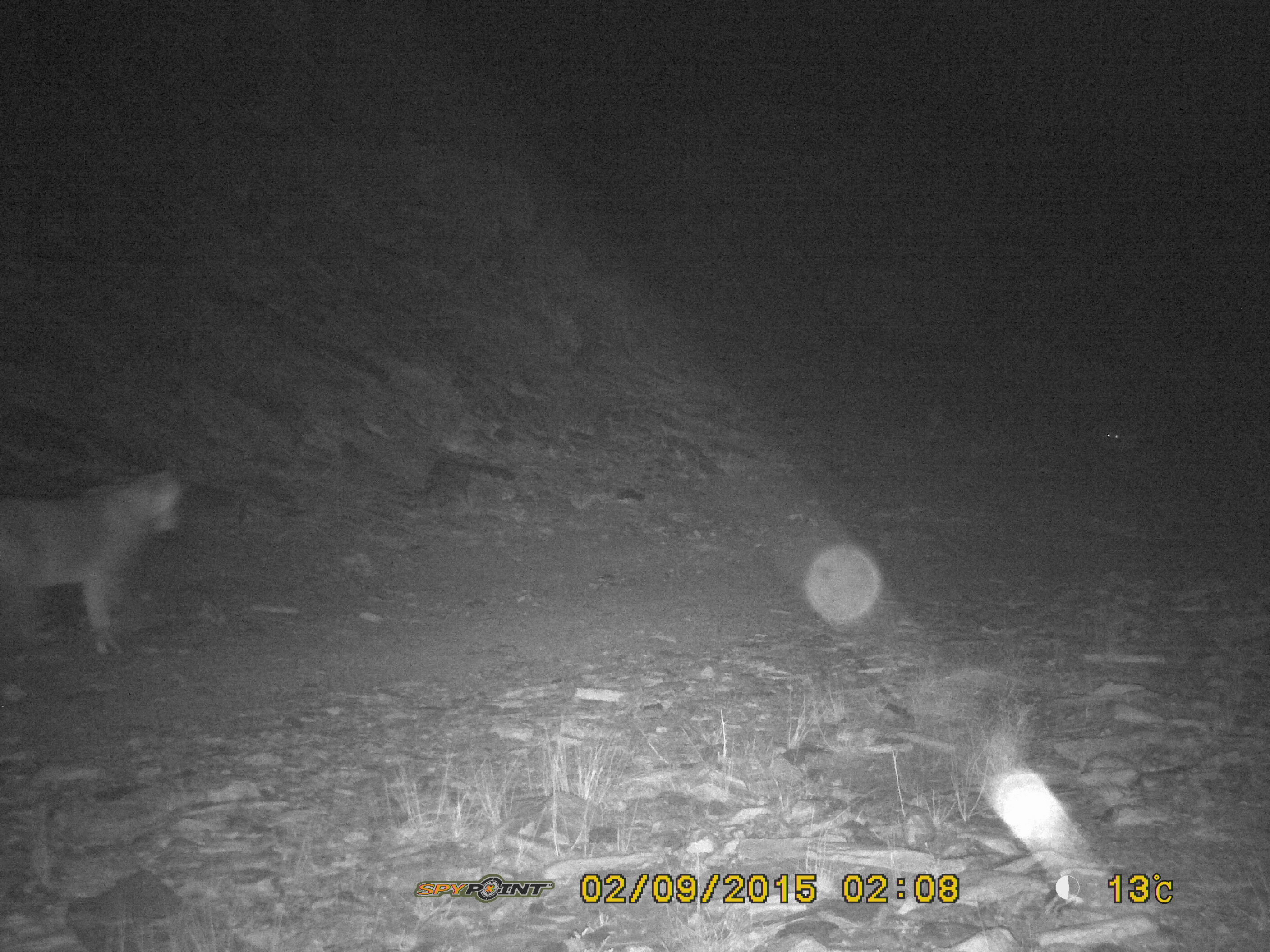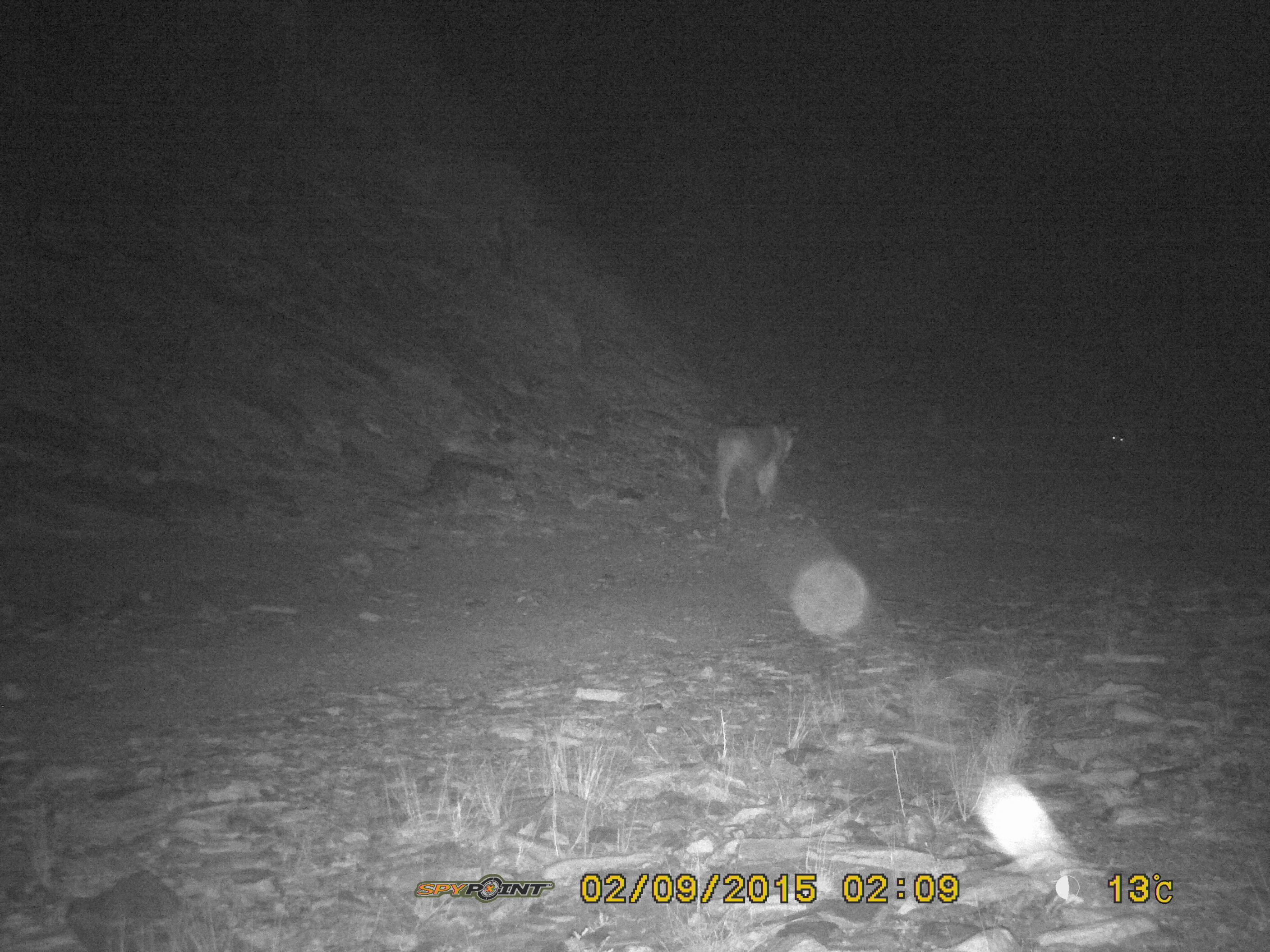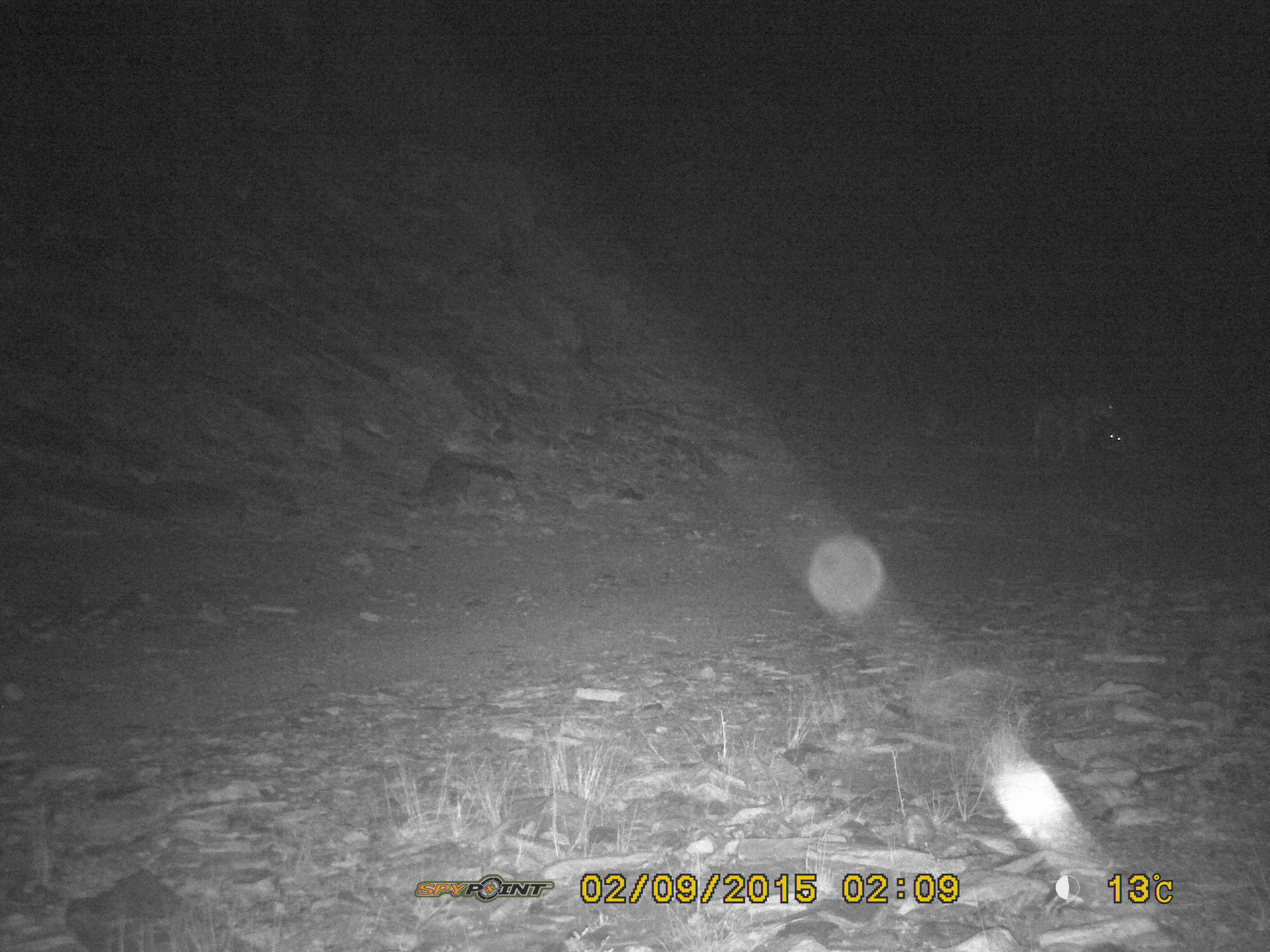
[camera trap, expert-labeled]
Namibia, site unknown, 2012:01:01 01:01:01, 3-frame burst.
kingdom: Animalia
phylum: Chordata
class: Mammalia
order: Carnivora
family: Felidae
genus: Panthera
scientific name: Panthera leo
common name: lion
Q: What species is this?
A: Panthera leo (lion).